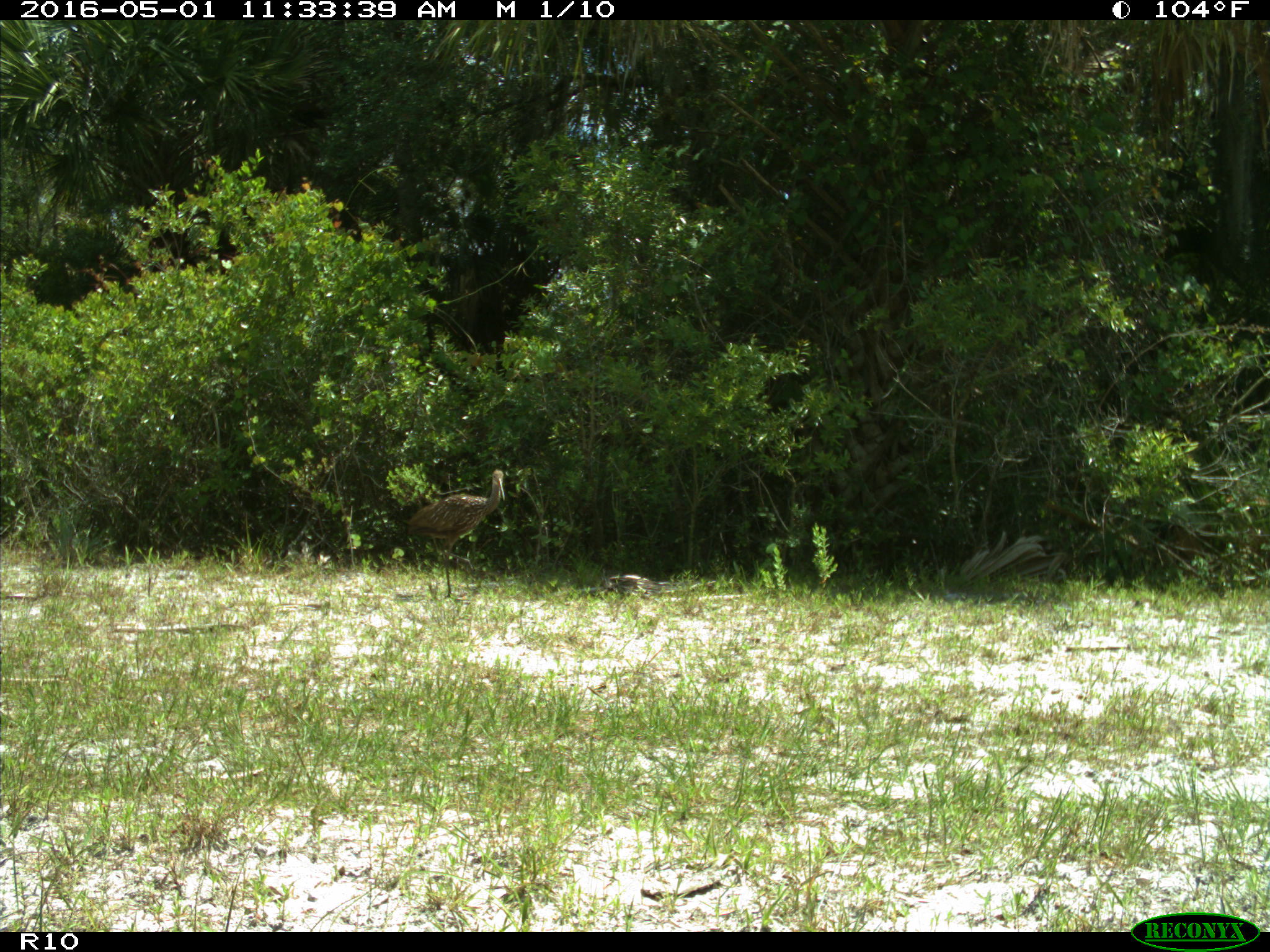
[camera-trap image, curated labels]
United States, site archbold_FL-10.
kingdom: Animalia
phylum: Chordata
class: Aves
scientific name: Aves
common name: birds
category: unidentified bird